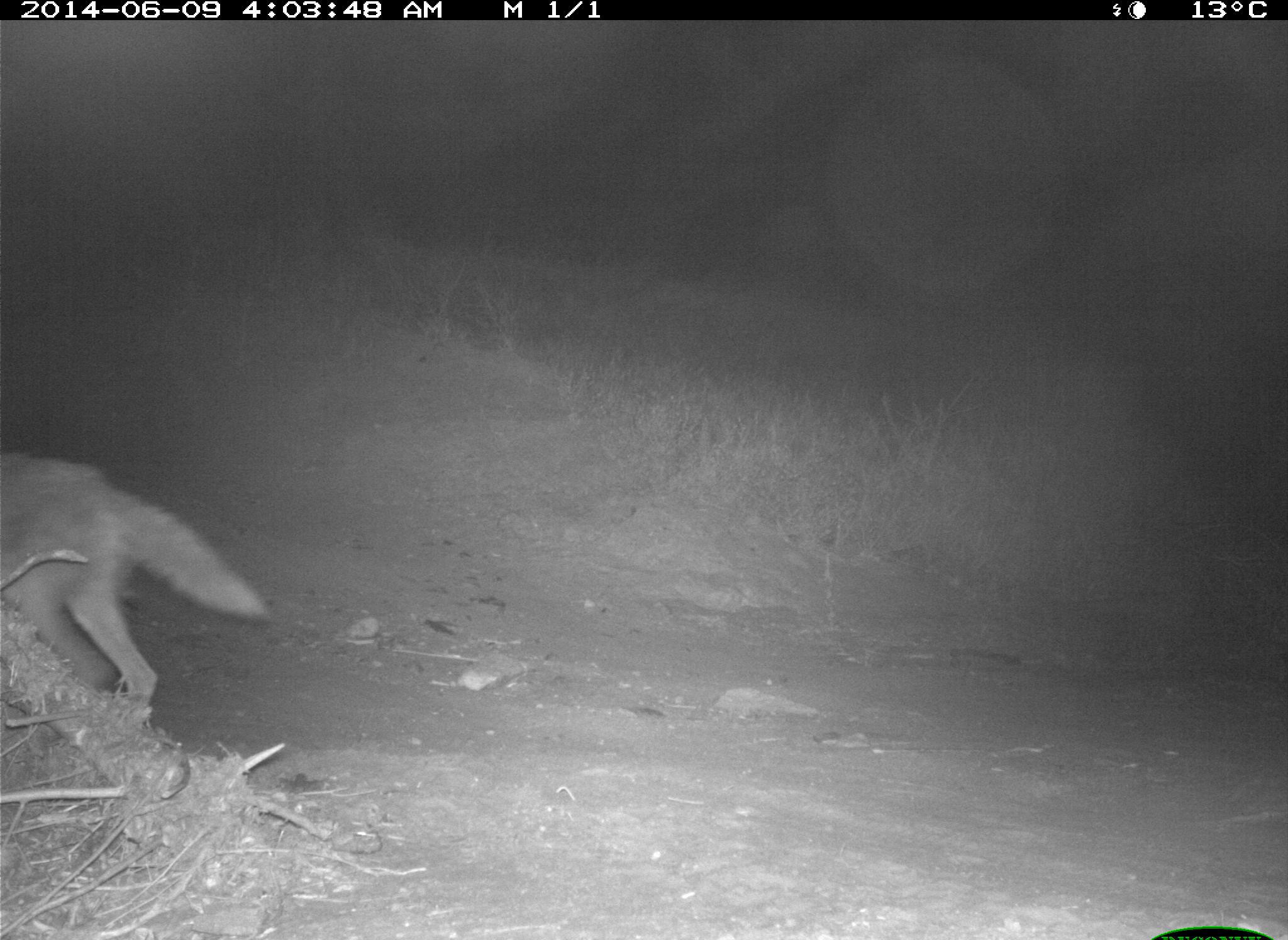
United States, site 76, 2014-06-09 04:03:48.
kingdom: Animalia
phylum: Chordata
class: Mammalia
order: Carnivora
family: Canidae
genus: Canis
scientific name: Canis latrans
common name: coyote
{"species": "coyote (Canis latrans)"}